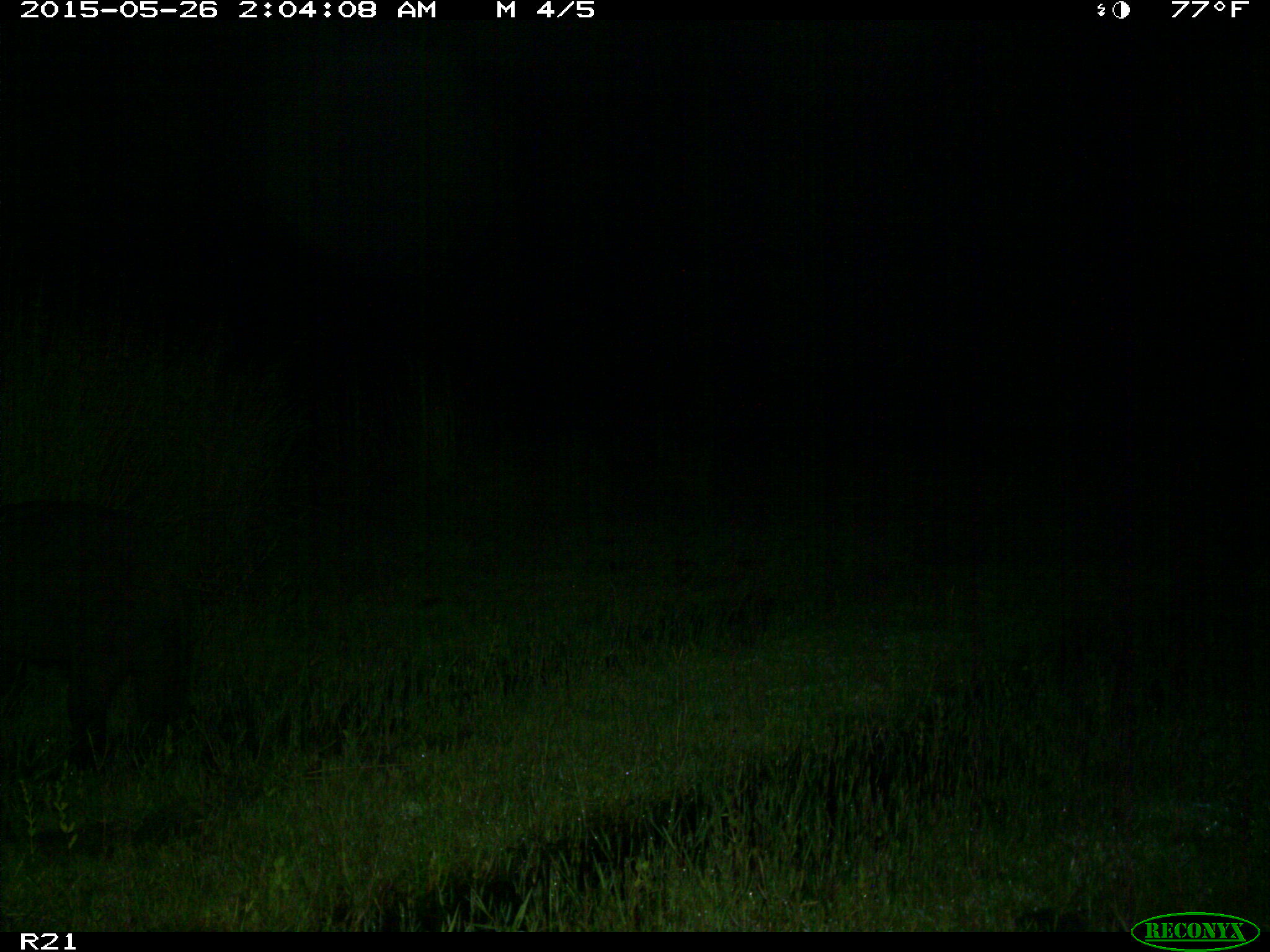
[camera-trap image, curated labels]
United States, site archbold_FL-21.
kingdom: Animalia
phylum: Chordata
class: Mammalia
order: Artiodactyla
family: Suidae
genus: Sus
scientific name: Sus scrofa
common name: wild boar